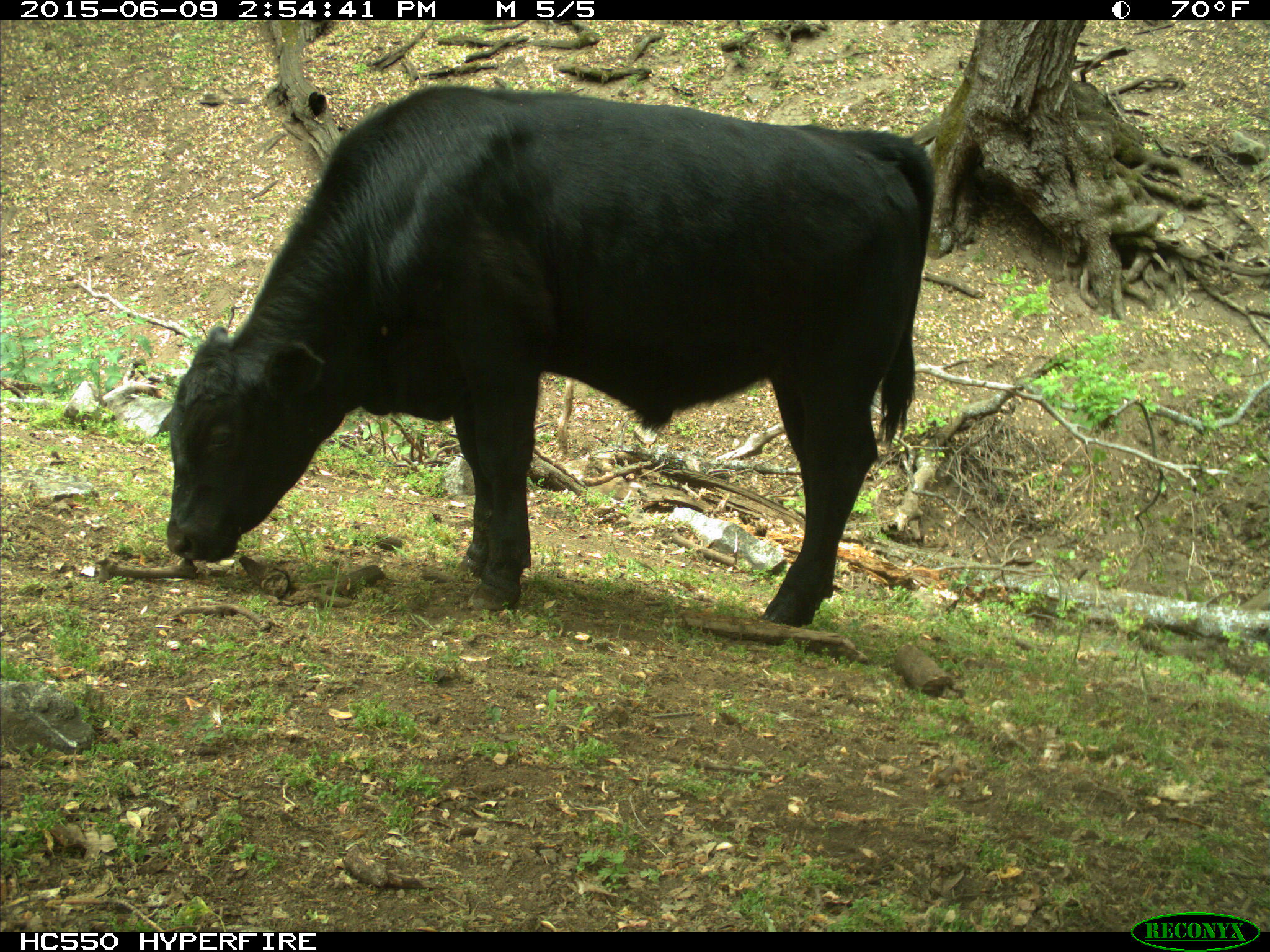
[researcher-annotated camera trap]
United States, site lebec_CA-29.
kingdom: Animalia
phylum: Chordata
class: Mammalia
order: Artiodactyla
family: Bovidae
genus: Bos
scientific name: Bos taurus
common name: domestic cow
Bos taurus (domestic cow).